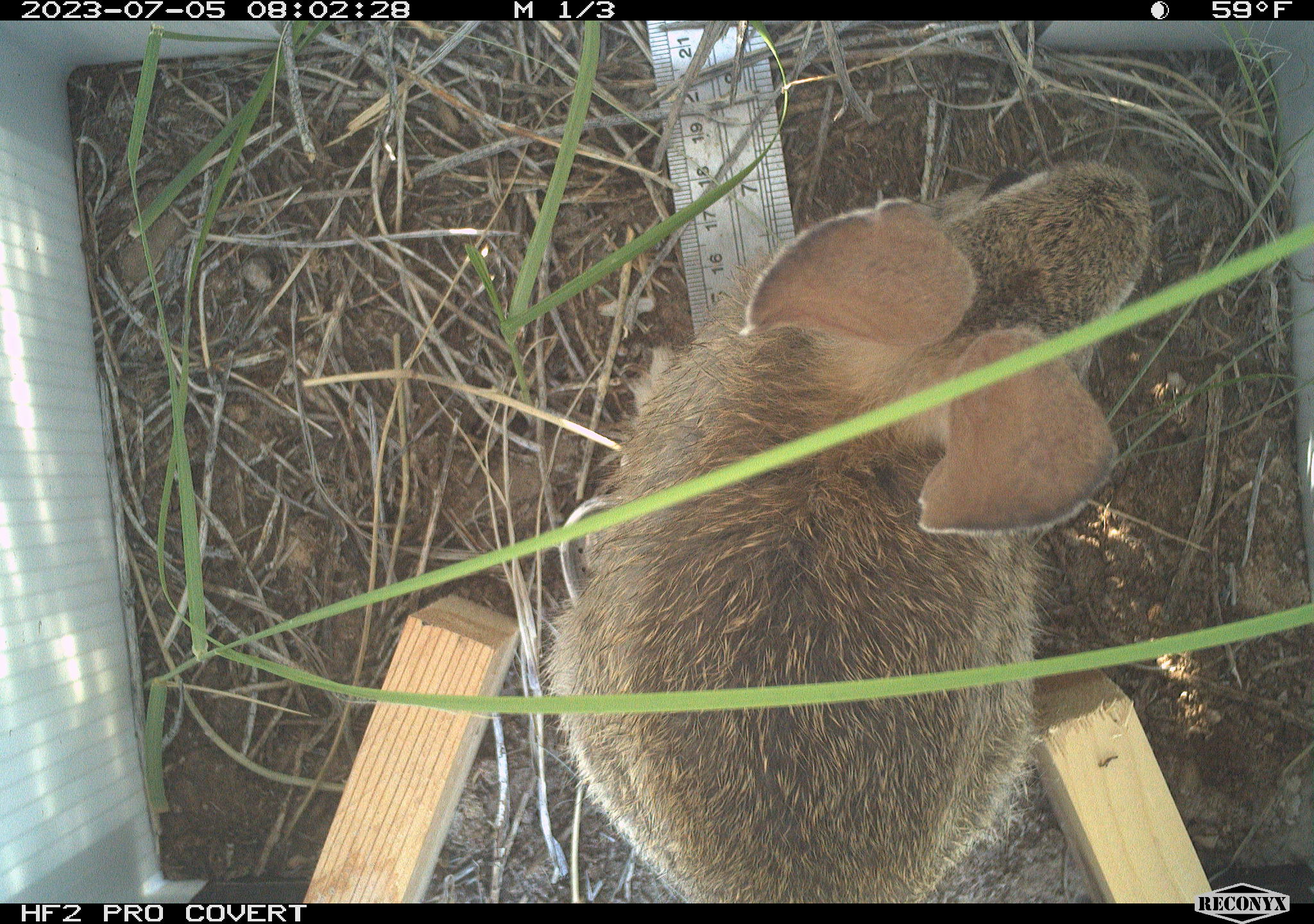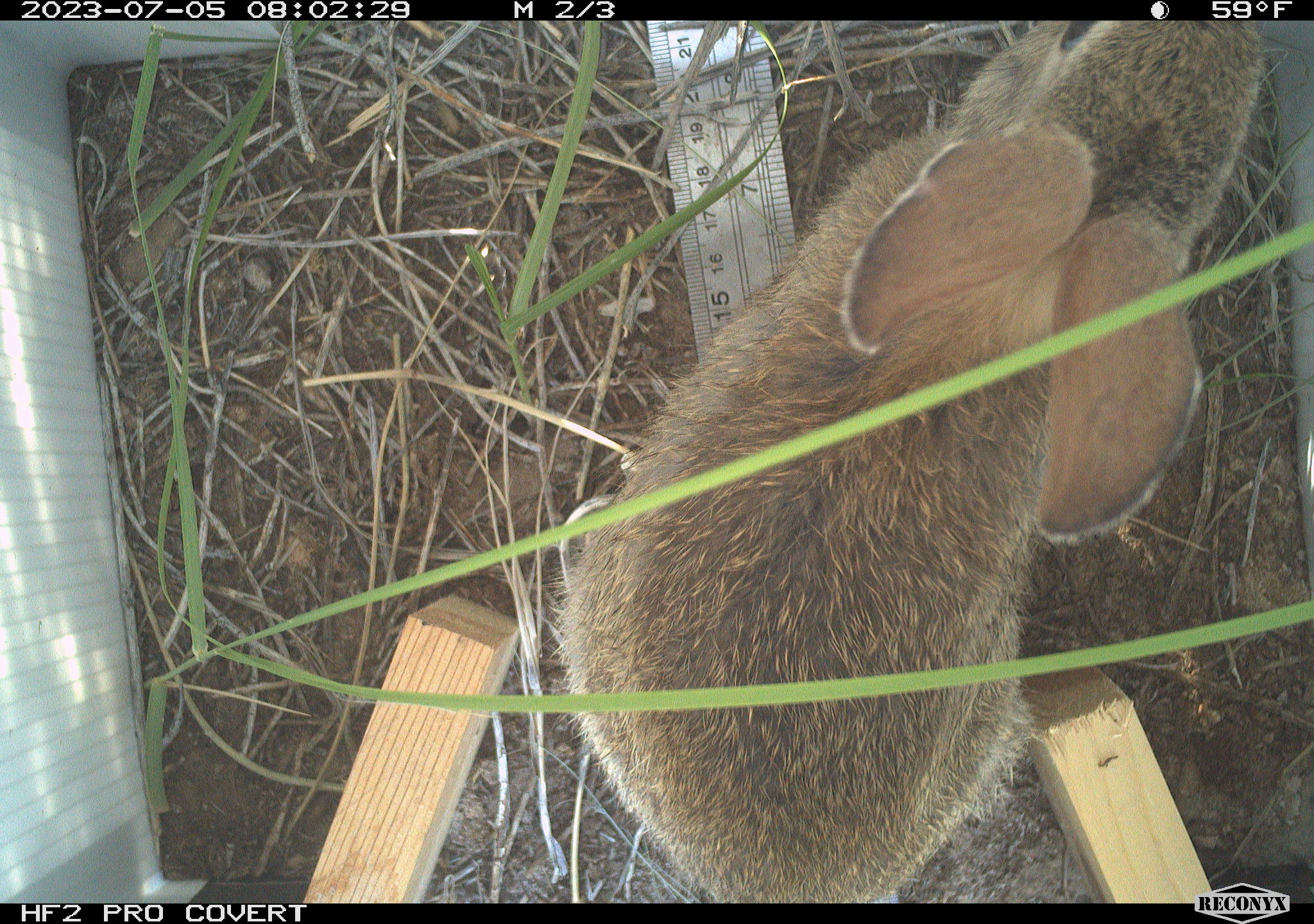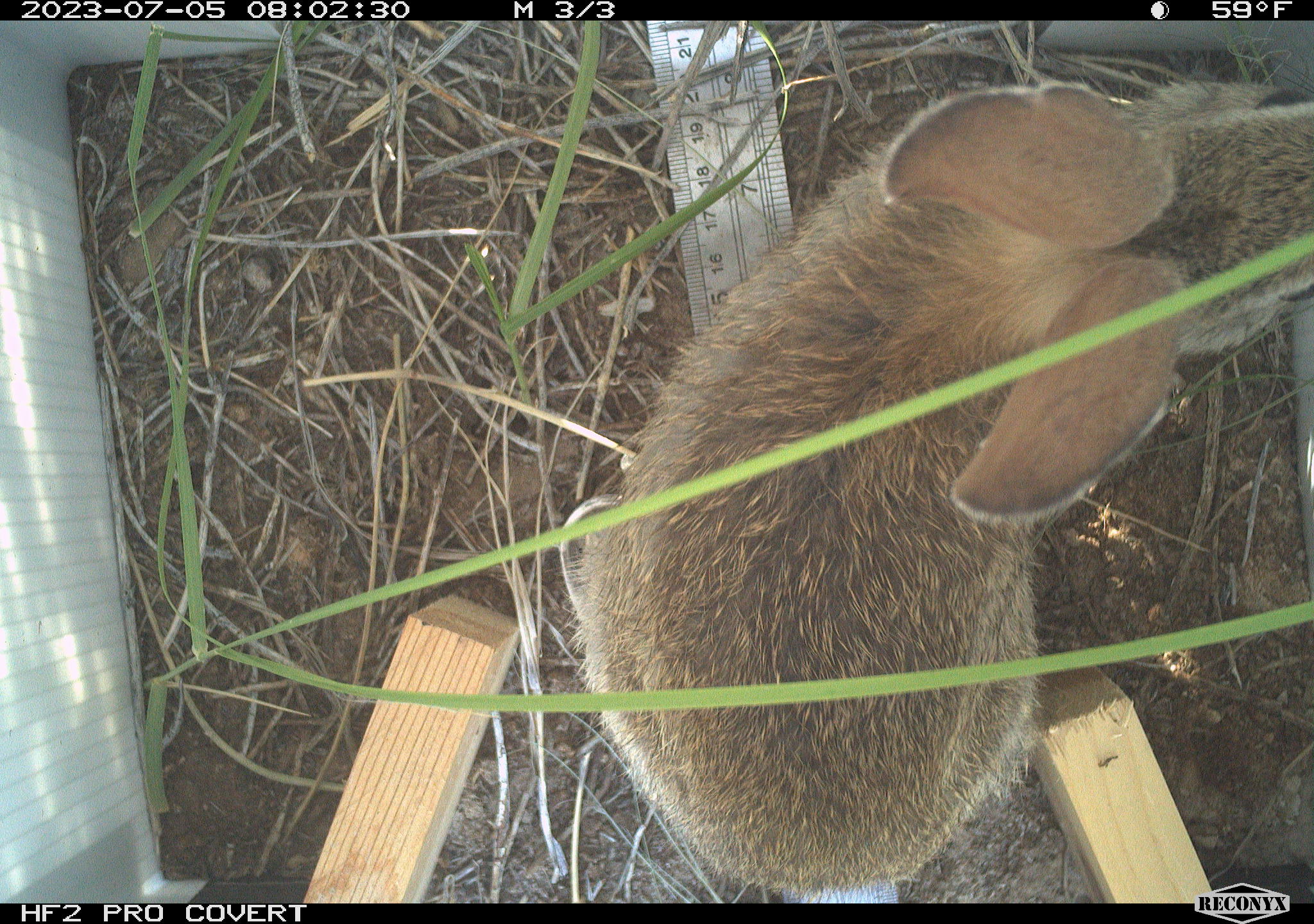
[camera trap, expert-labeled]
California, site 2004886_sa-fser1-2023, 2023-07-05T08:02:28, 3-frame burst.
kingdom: Animalia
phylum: Chordata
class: Mammalia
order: Lagomorpha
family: Leporidae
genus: Sylvilagus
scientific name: Sylvilagus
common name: cottontail rabbits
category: sylvilagus species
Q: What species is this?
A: Sylvilagus species (cottontail rabbits) (Sylvilagus).